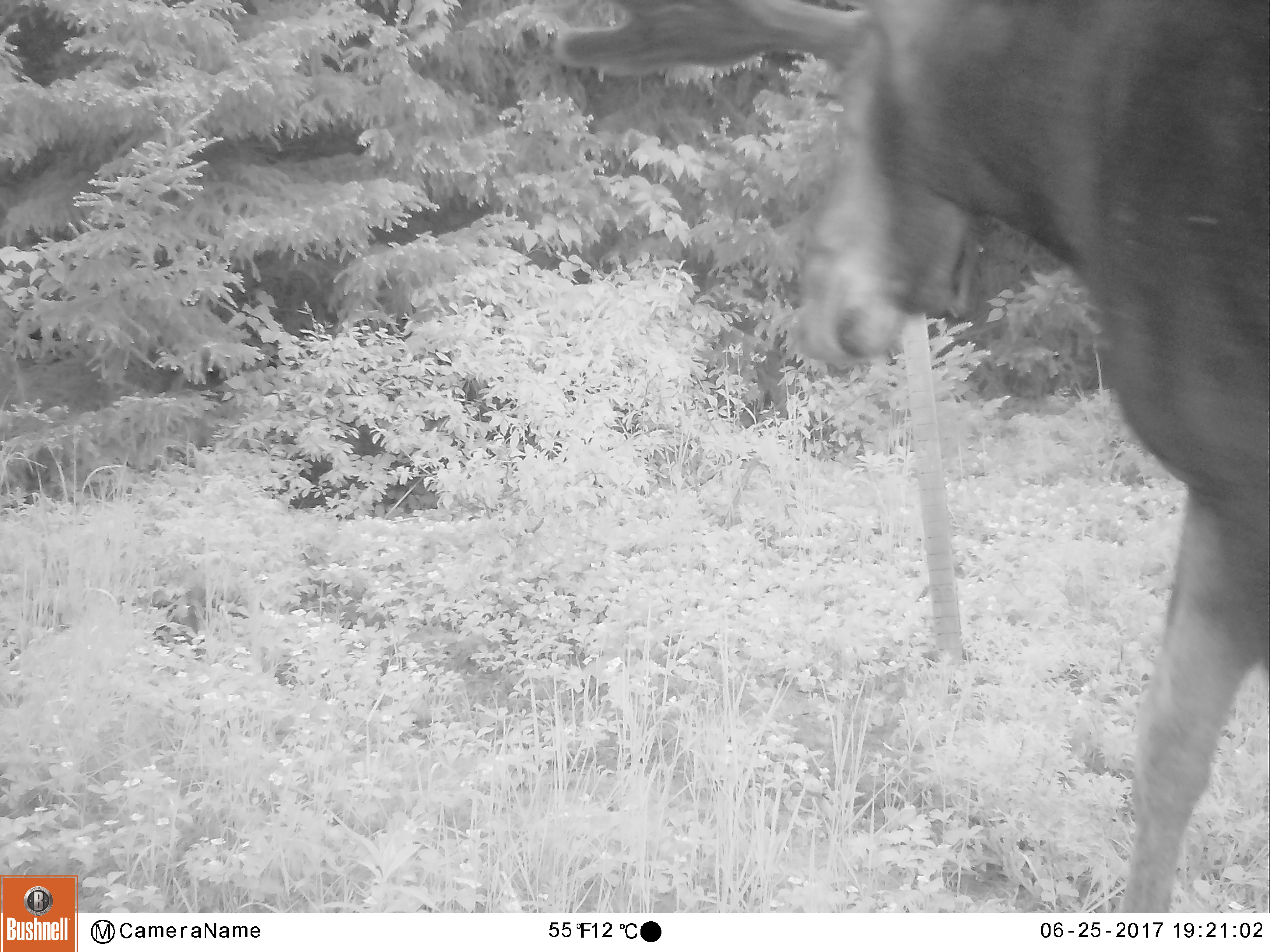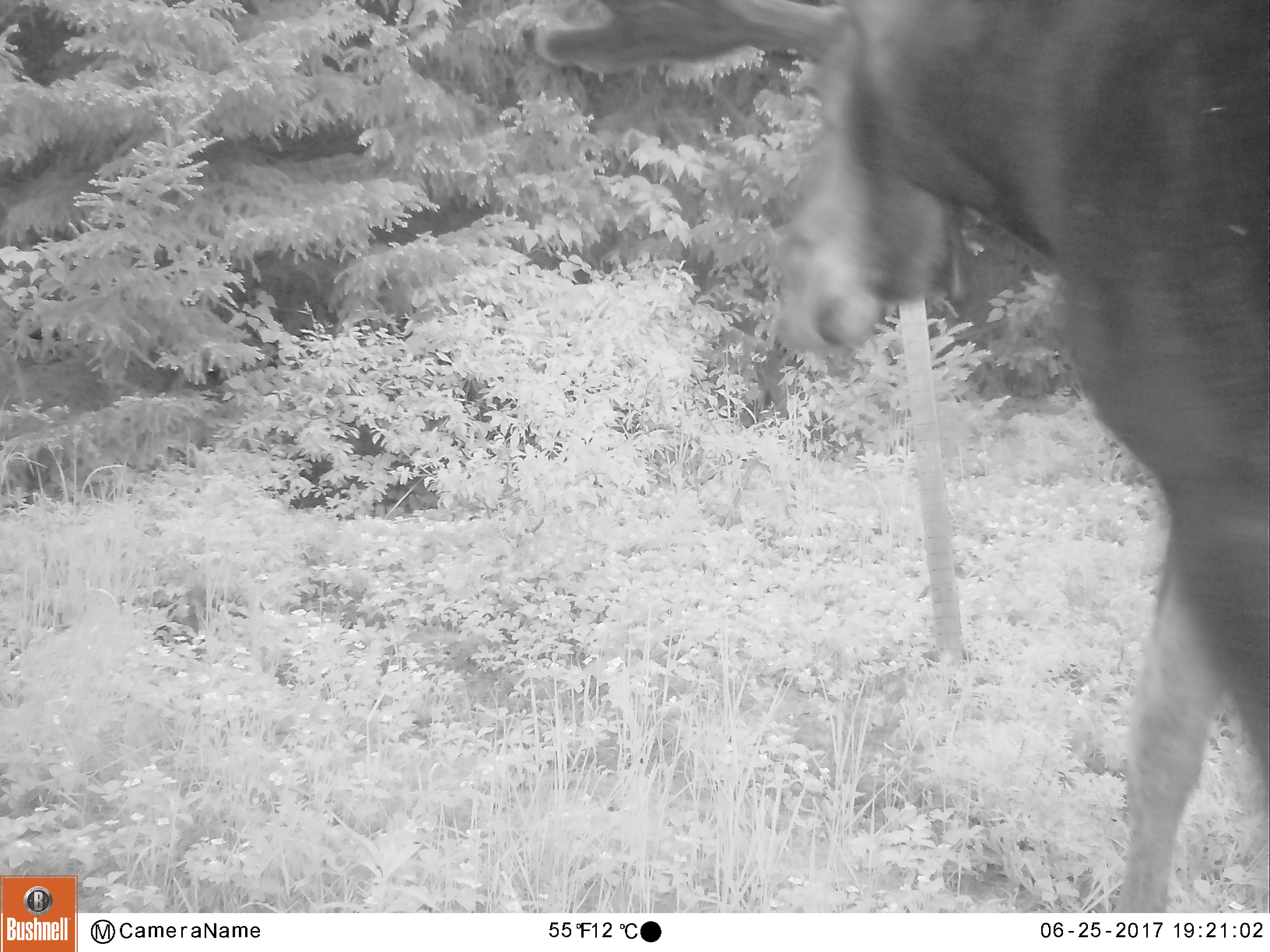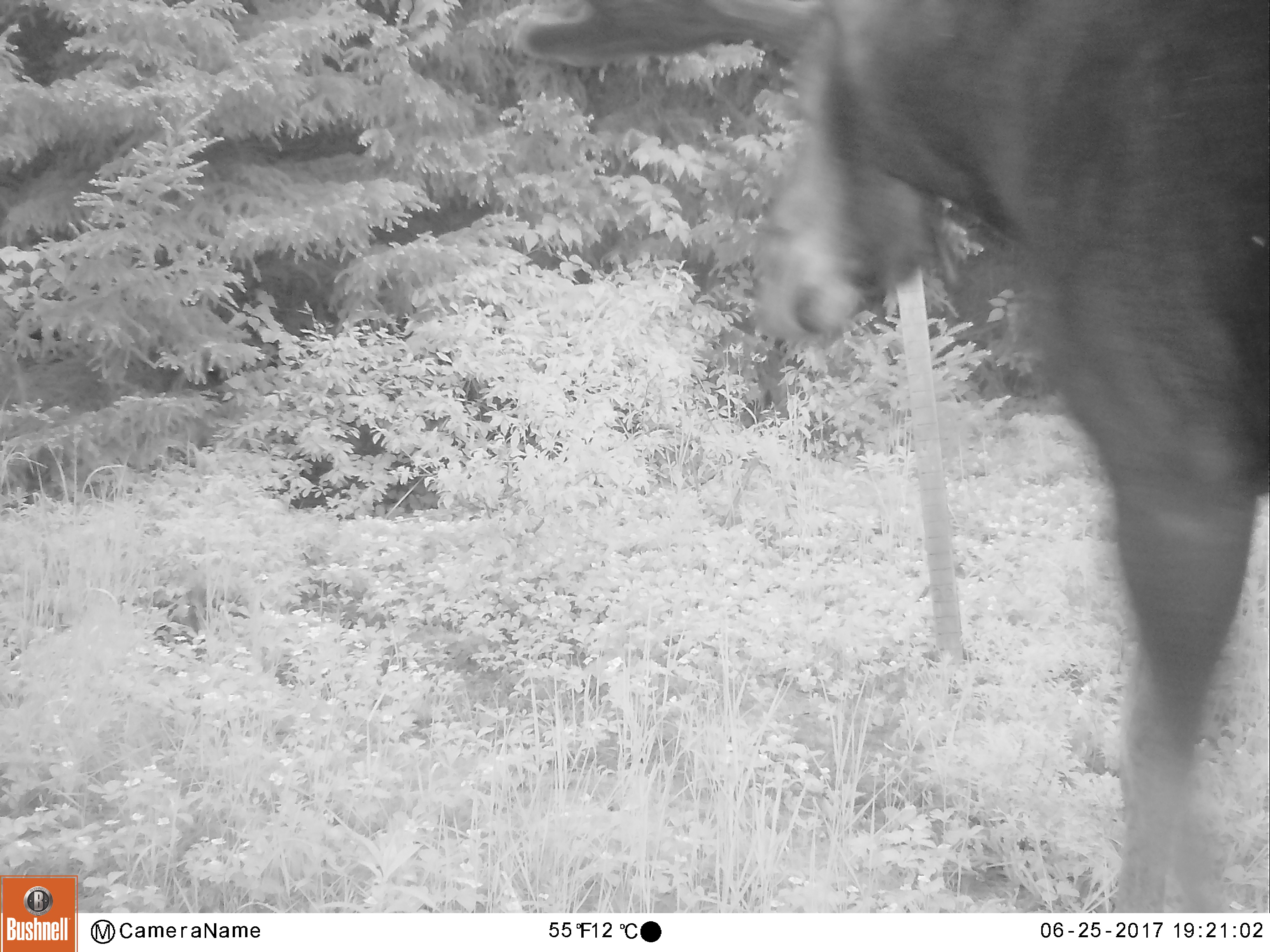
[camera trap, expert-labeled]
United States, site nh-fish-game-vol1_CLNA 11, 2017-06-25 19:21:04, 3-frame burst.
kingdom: Animalia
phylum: Chordata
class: Mammalia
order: Artiodactyla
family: Cervidae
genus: Alces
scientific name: Alces alces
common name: moose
Moose (Alces alces).